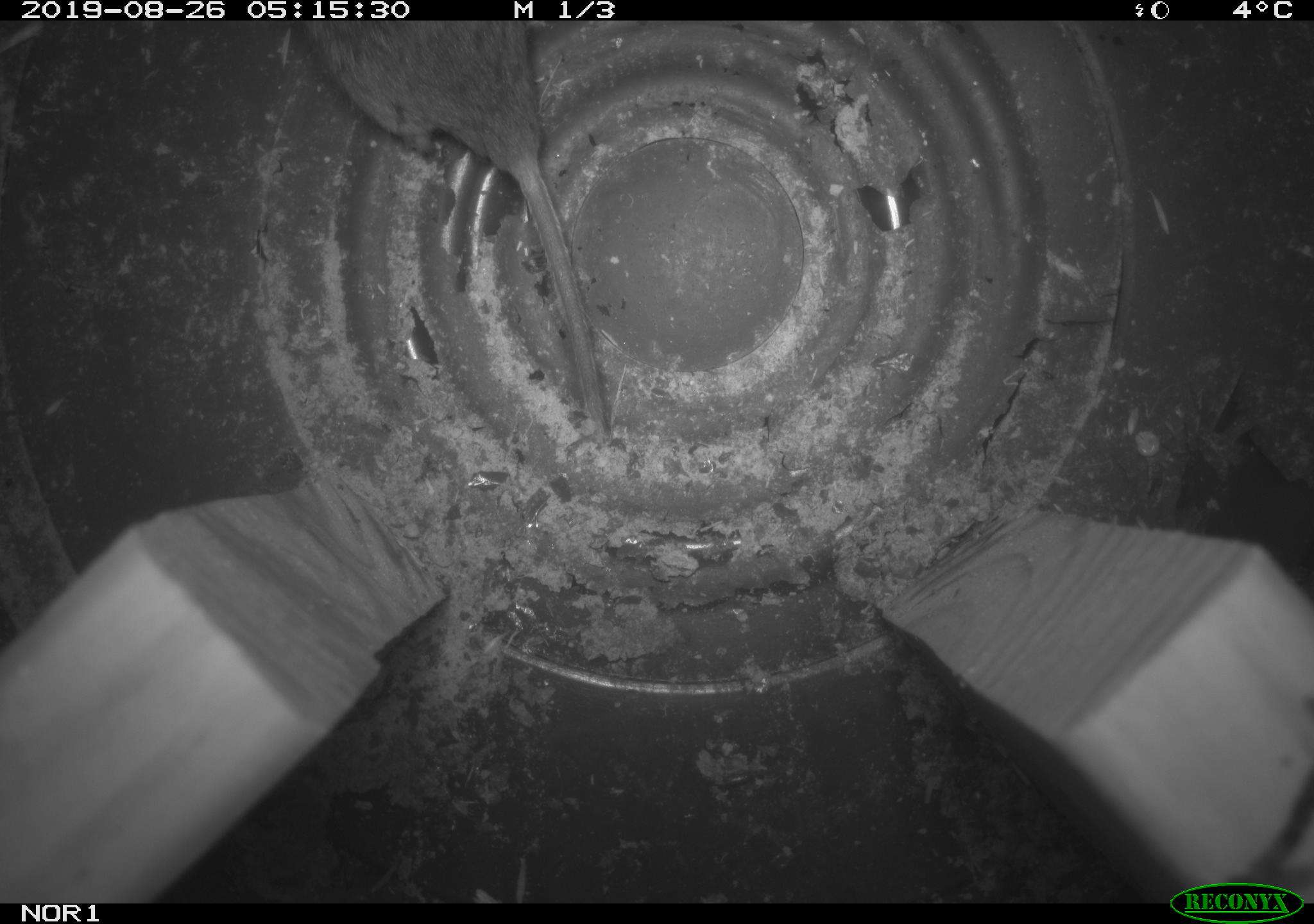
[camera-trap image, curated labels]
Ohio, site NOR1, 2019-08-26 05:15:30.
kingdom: Animalia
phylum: Chordata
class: Mammalia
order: Rodentia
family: Cricetidae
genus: Microtus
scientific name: Microtus pennsylvanicus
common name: meadow vole